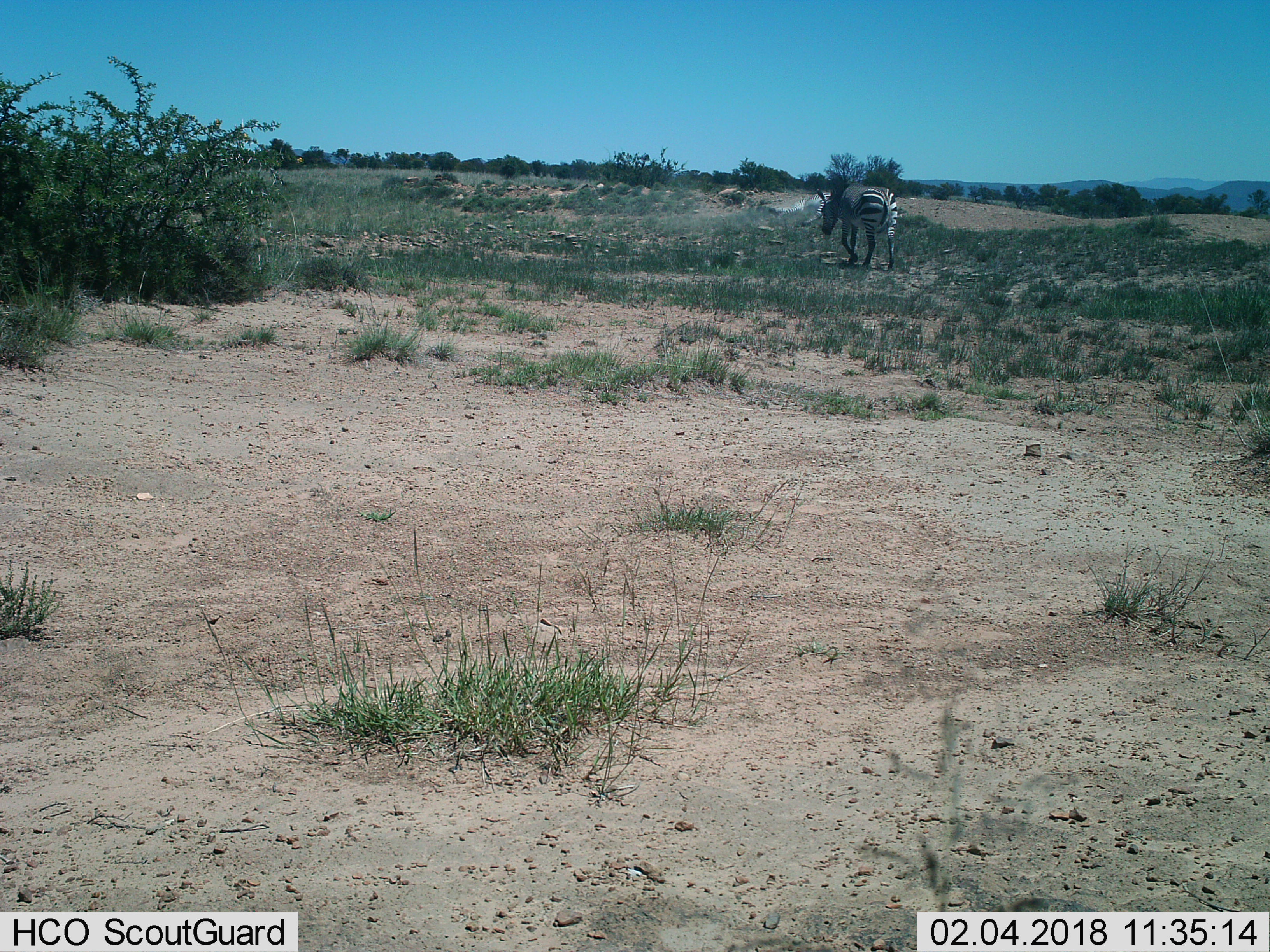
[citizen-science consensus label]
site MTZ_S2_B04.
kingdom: Animalia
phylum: Chordata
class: Mammalia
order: Perissodactyla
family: Equidae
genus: Equus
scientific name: Equus zebra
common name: mountain zebra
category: zebramountain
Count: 1.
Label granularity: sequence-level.